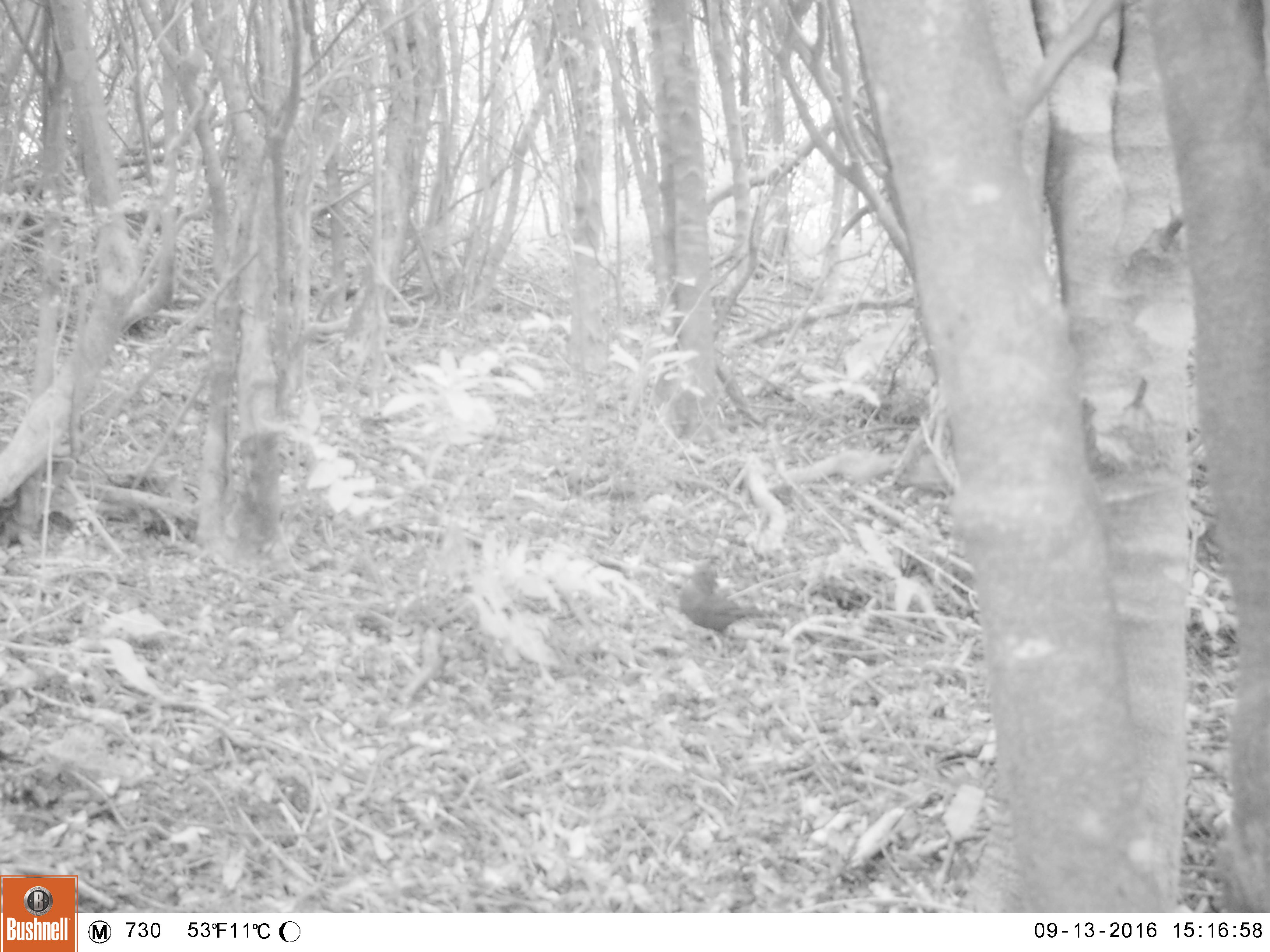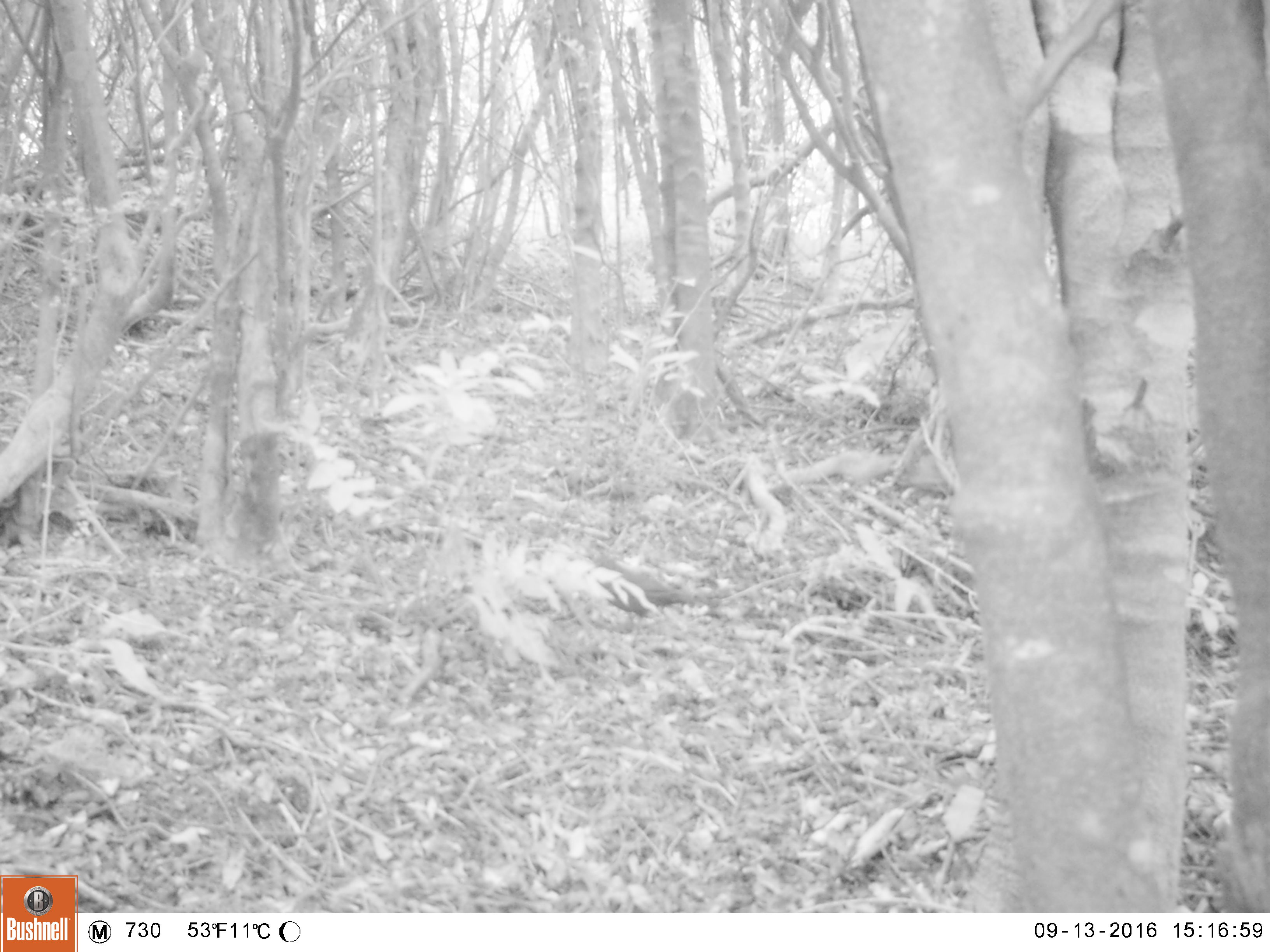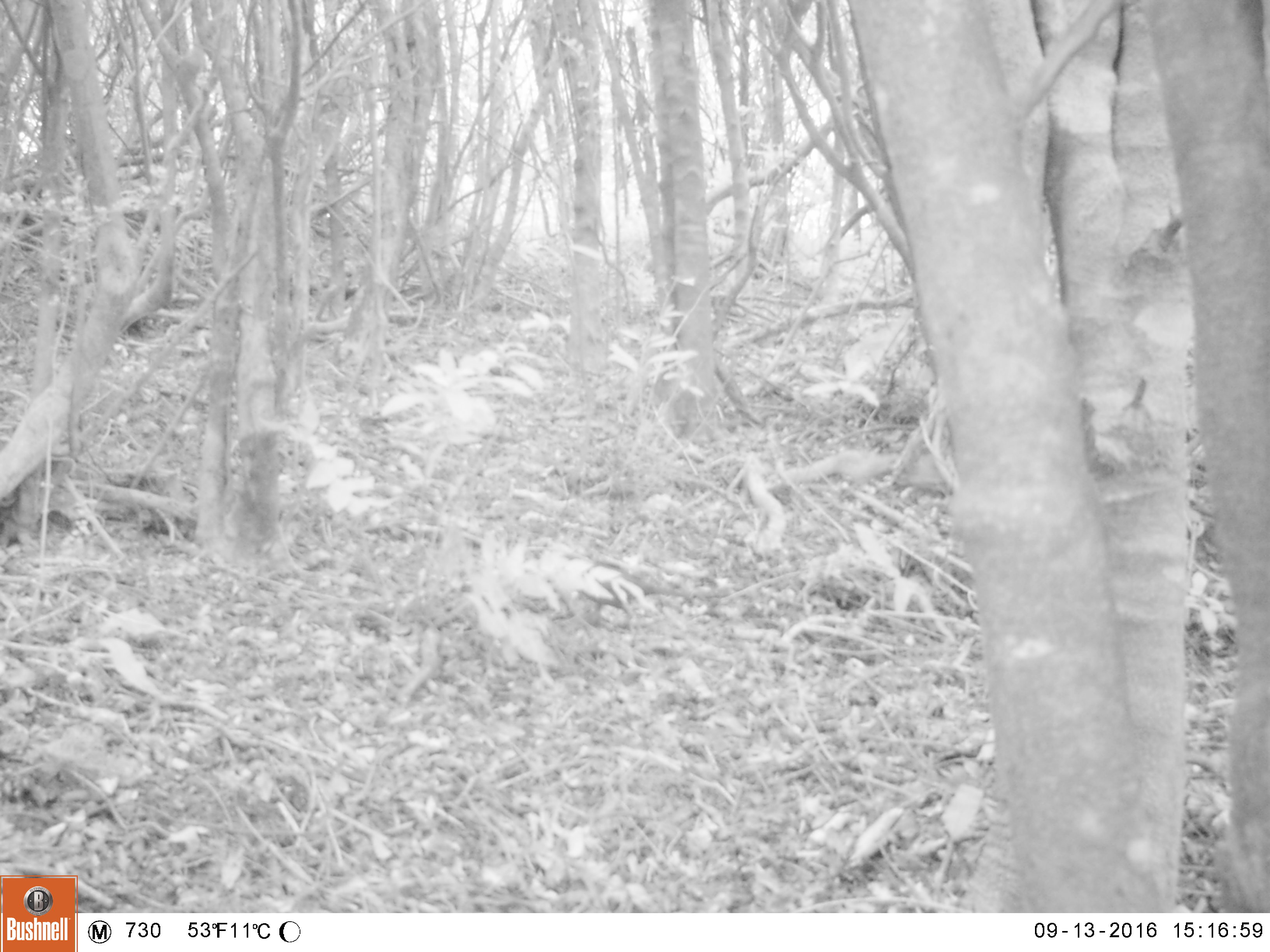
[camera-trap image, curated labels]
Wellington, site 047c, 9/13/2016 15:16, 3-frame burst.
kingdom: Animalia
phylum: Chordata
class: Aves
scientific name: Aves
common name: bird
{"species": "bird (Aves)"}